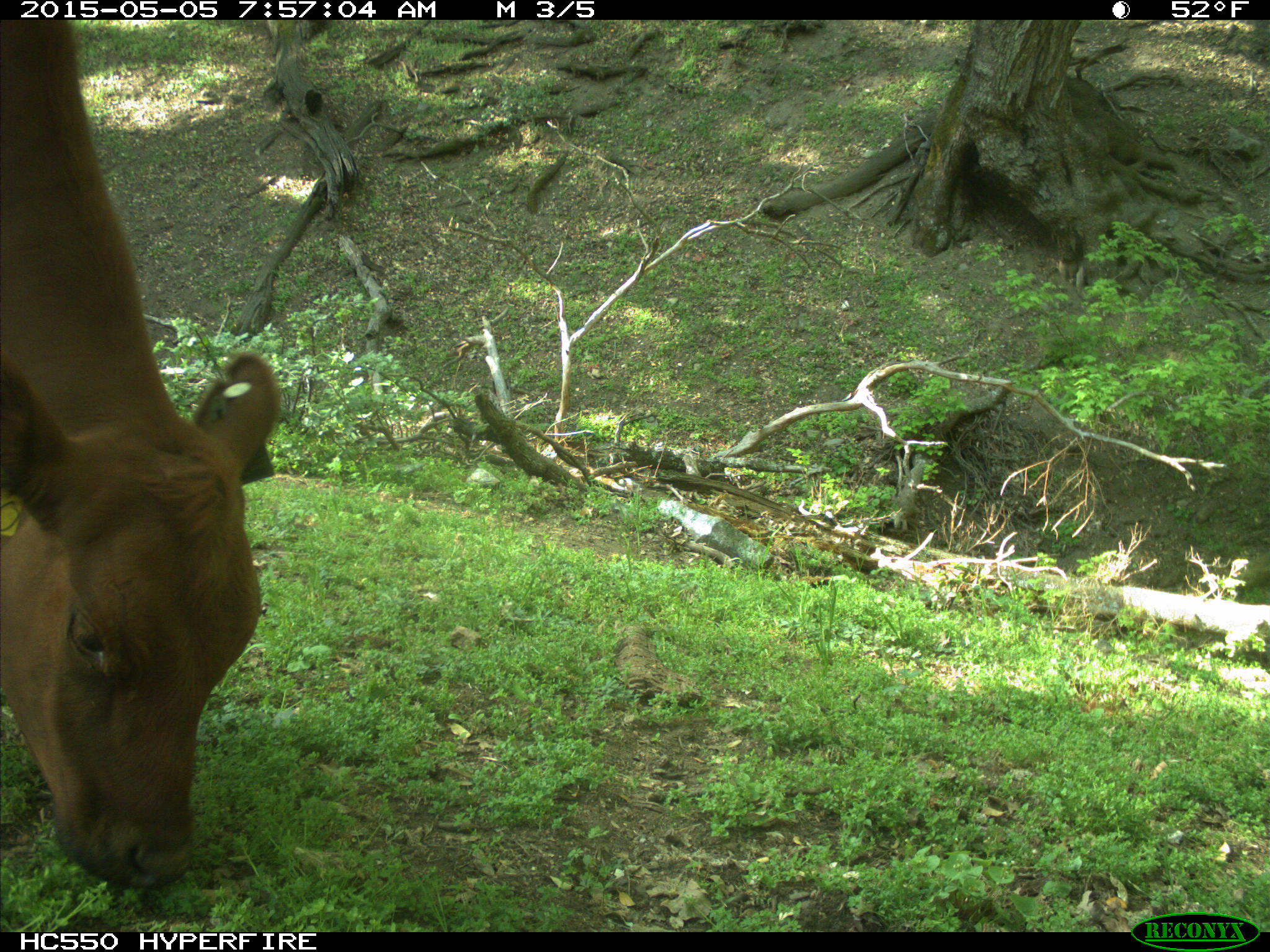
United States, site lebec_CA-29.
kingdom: Animalia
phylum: Chordata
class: Mammalia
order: Artiodactyla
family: Bovidae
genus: Bos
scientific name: Bos taurus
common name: domestic cow